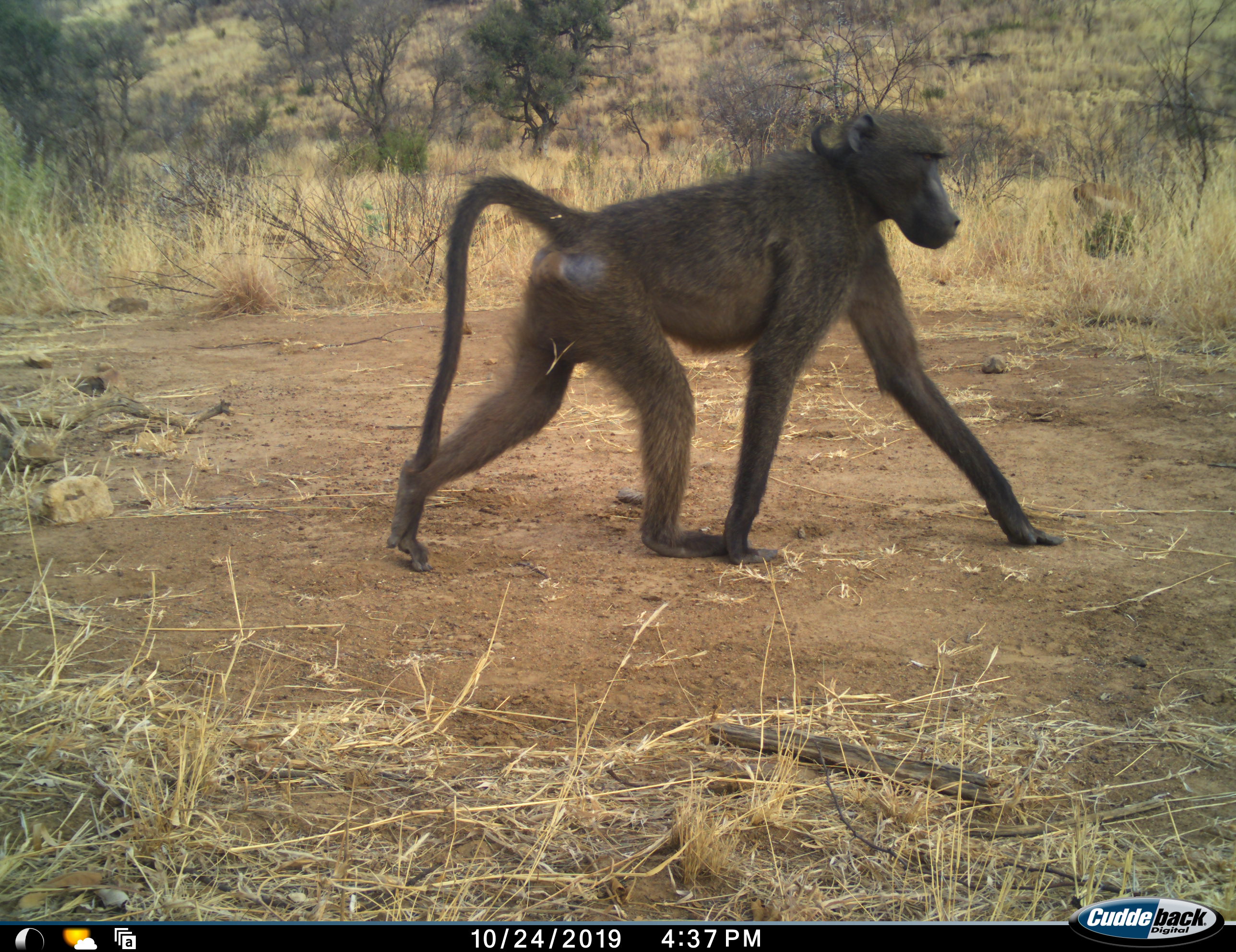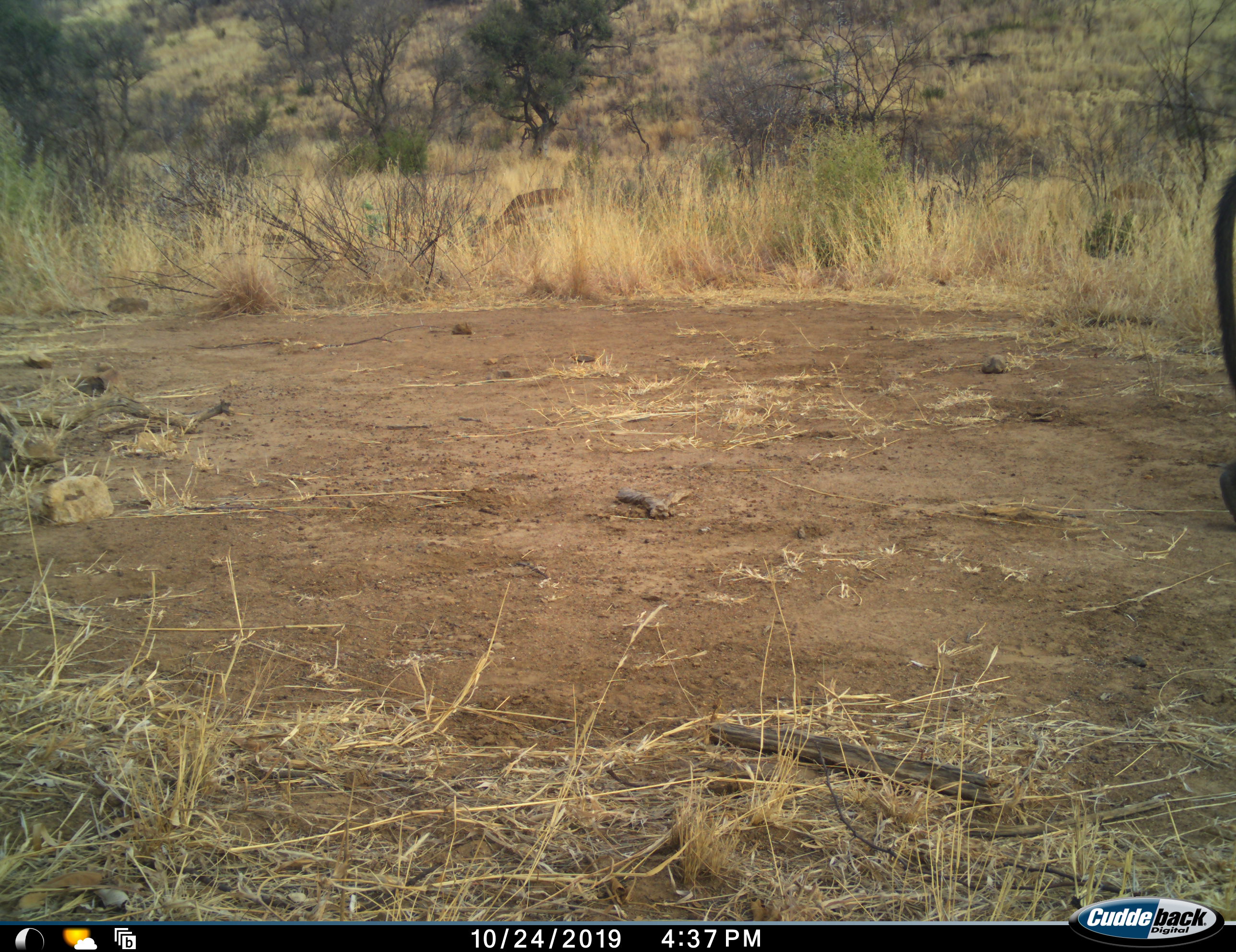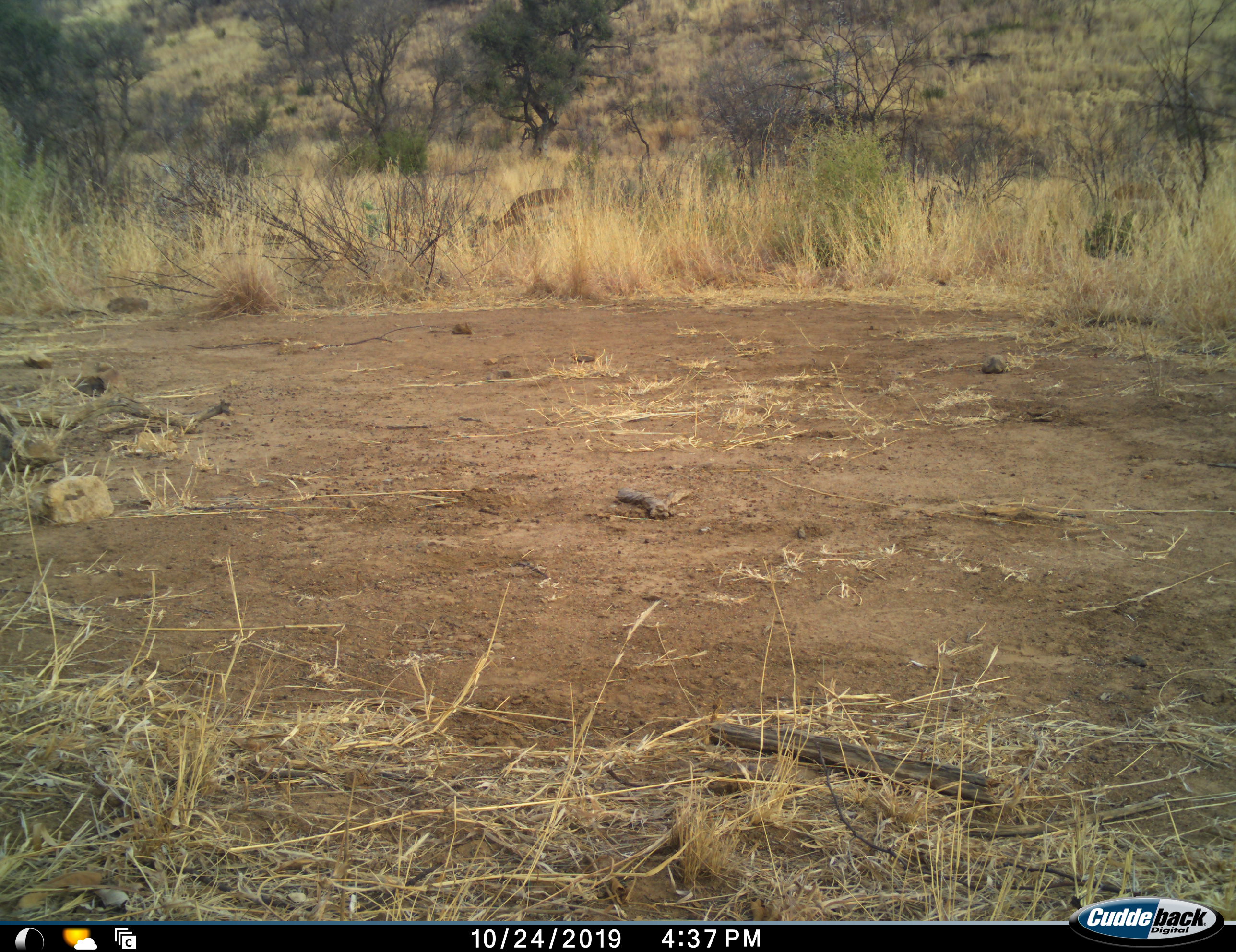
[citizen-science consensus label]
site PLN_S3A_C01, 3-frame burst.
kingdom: Animalia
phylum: Chordata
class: Mammalia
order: Primates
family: Cercopithecidae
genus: Papio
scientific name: Papio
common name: baboon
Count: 1.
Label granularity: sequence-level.